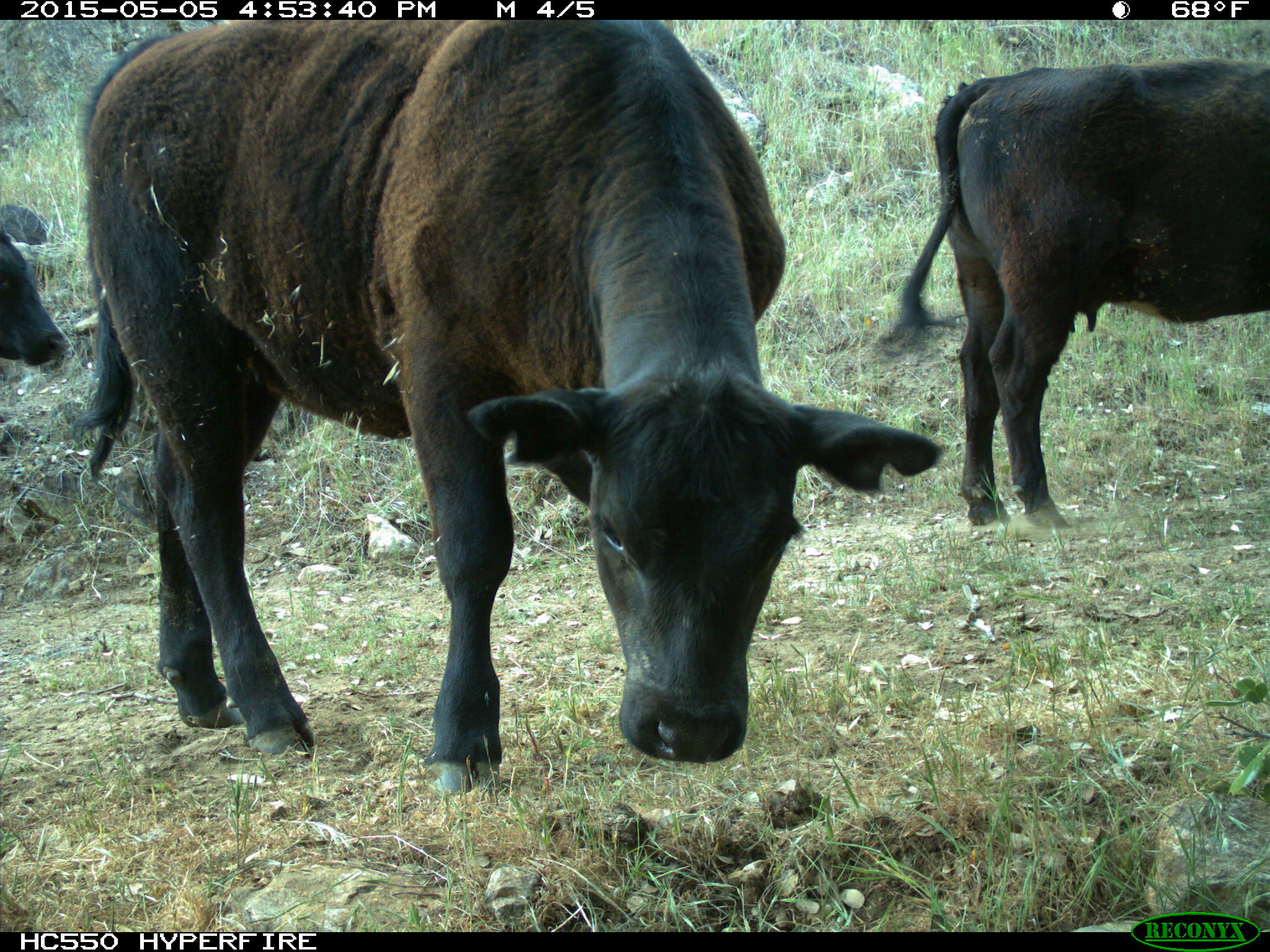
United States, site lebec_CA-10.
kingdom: Animalia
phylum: Chordata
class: Mammalia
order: Artiodactyla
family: Bovidae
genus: Bos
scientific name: Bos taurus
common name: domestic cow